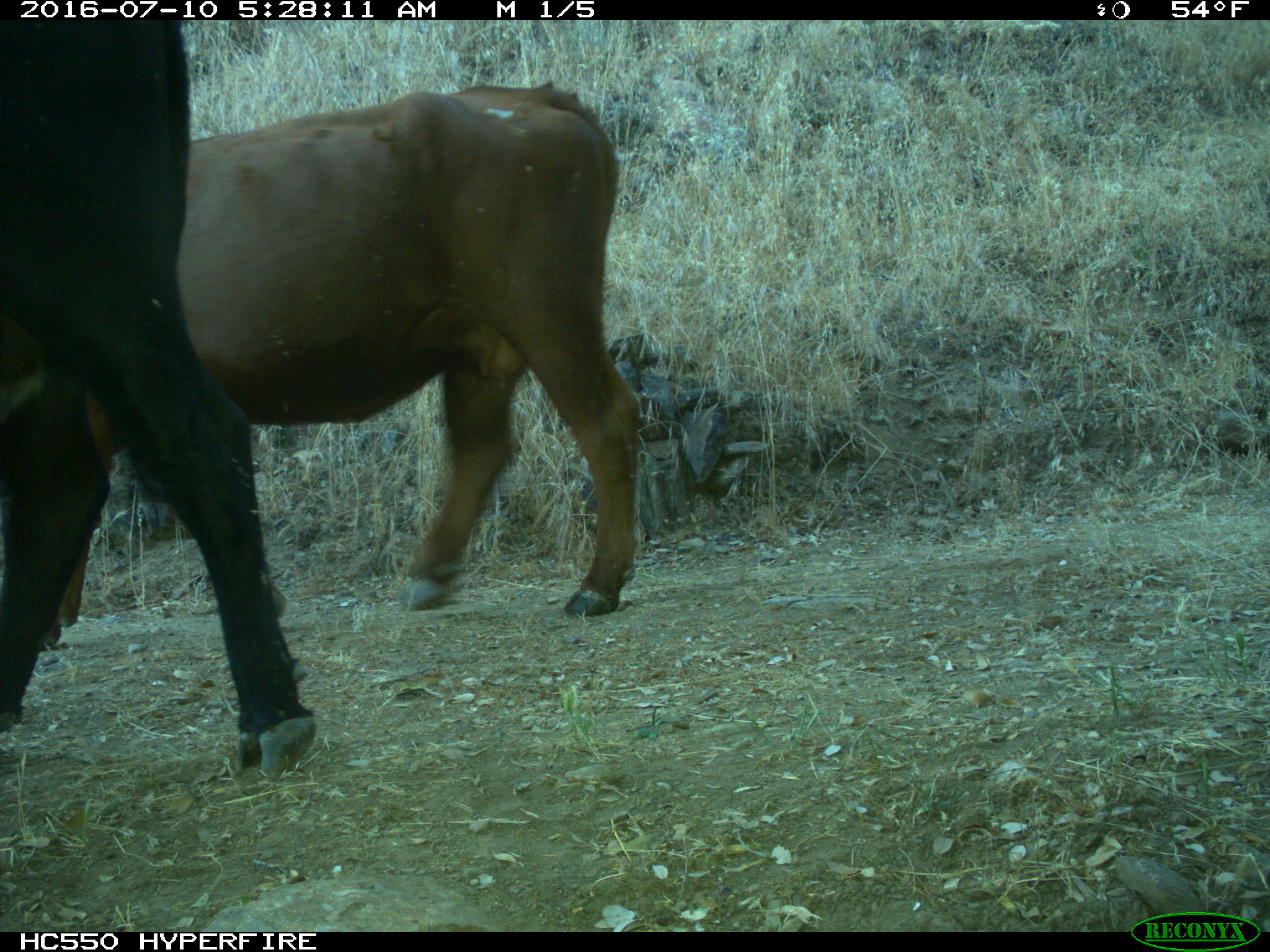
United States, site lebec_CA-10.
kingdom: Animalia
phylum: Chordata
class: Mammalia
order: Artiodactyla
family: Bovidae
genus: Bos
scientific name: Bos taurus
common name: domestic cow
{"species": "Bos taurus (domestic cow)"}